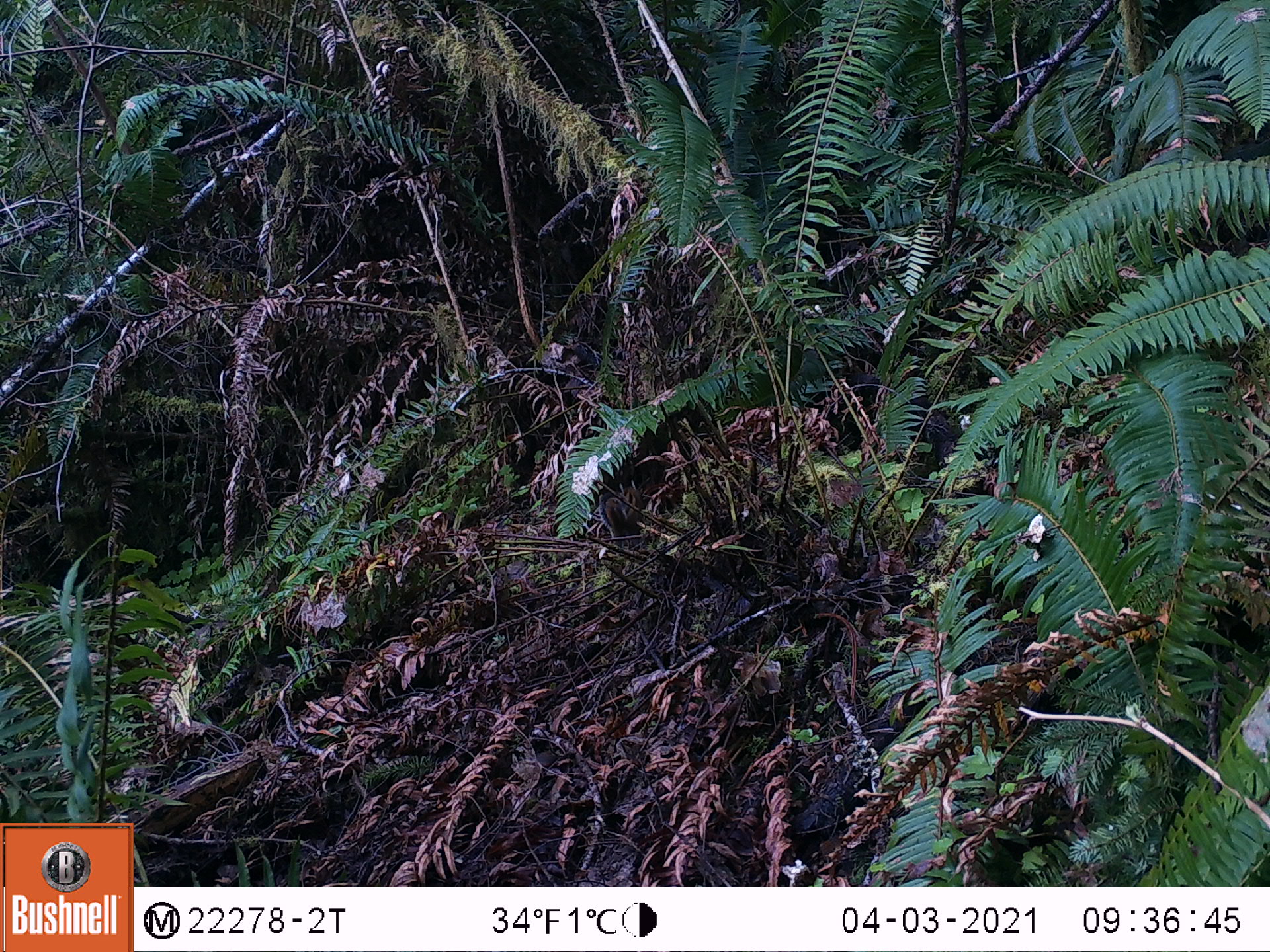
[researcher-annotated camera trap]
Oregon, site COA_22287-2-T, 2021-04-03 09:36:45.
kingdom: Animalia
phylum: Chordata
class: Mammalia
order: Rodentia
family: Sciuridae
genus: Neotamias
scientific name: Neotamias townsendii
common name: townsend's chipmunk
Townsend's chipmunk (Neotamias townsendii).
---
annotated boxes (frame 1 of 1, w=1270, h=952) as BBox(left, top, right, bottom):
townsend's chipmunk: BBox(598, 477, 647, 549)